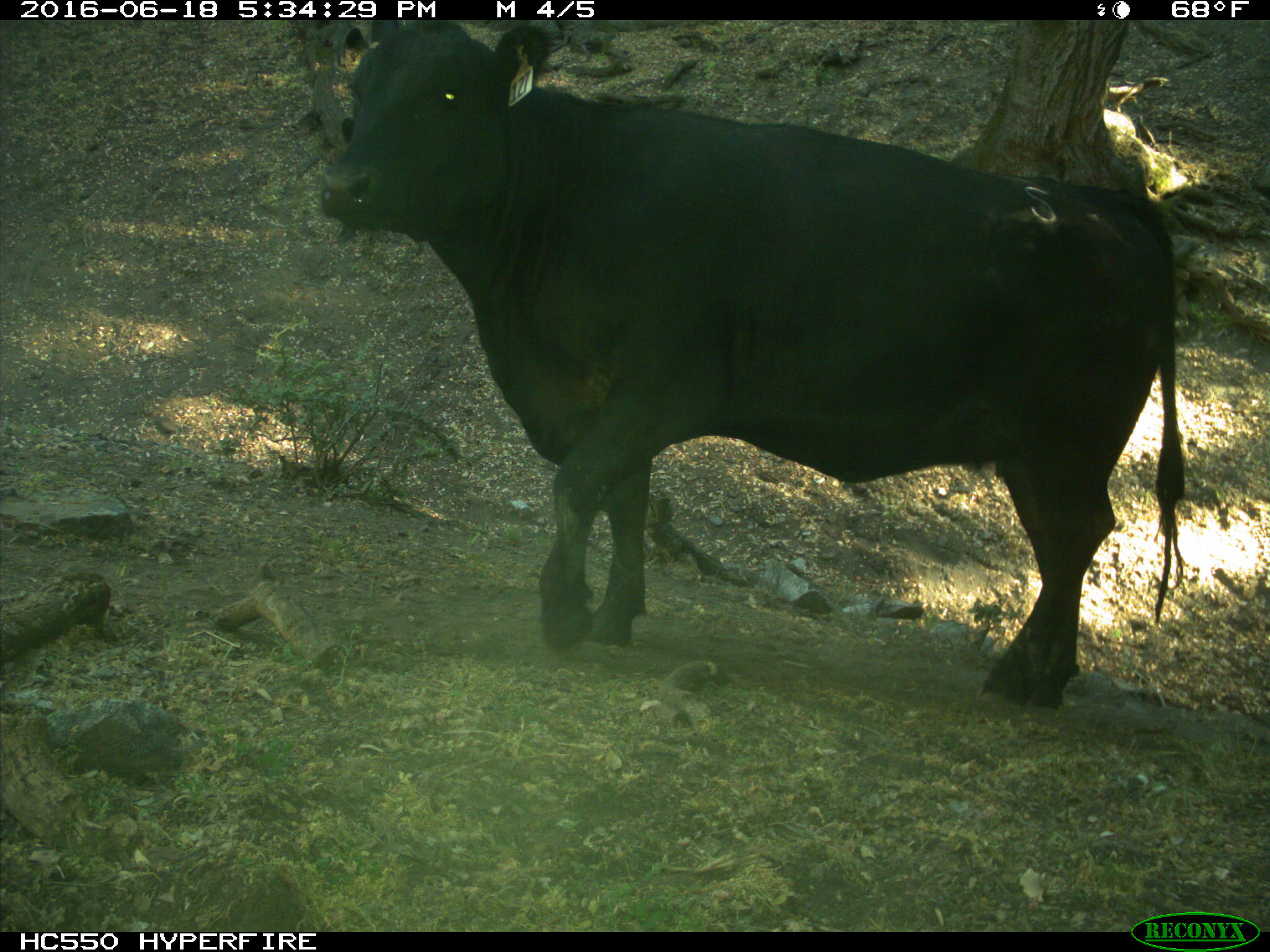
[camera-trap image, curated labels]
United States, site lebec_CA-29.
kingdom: Animalia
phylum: Chordata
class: Mammalia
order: Artiodactyla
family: Bovidae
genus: Bos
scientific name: Bos taurus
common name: domestic cow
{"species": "Bos taurus (domestic cow)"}